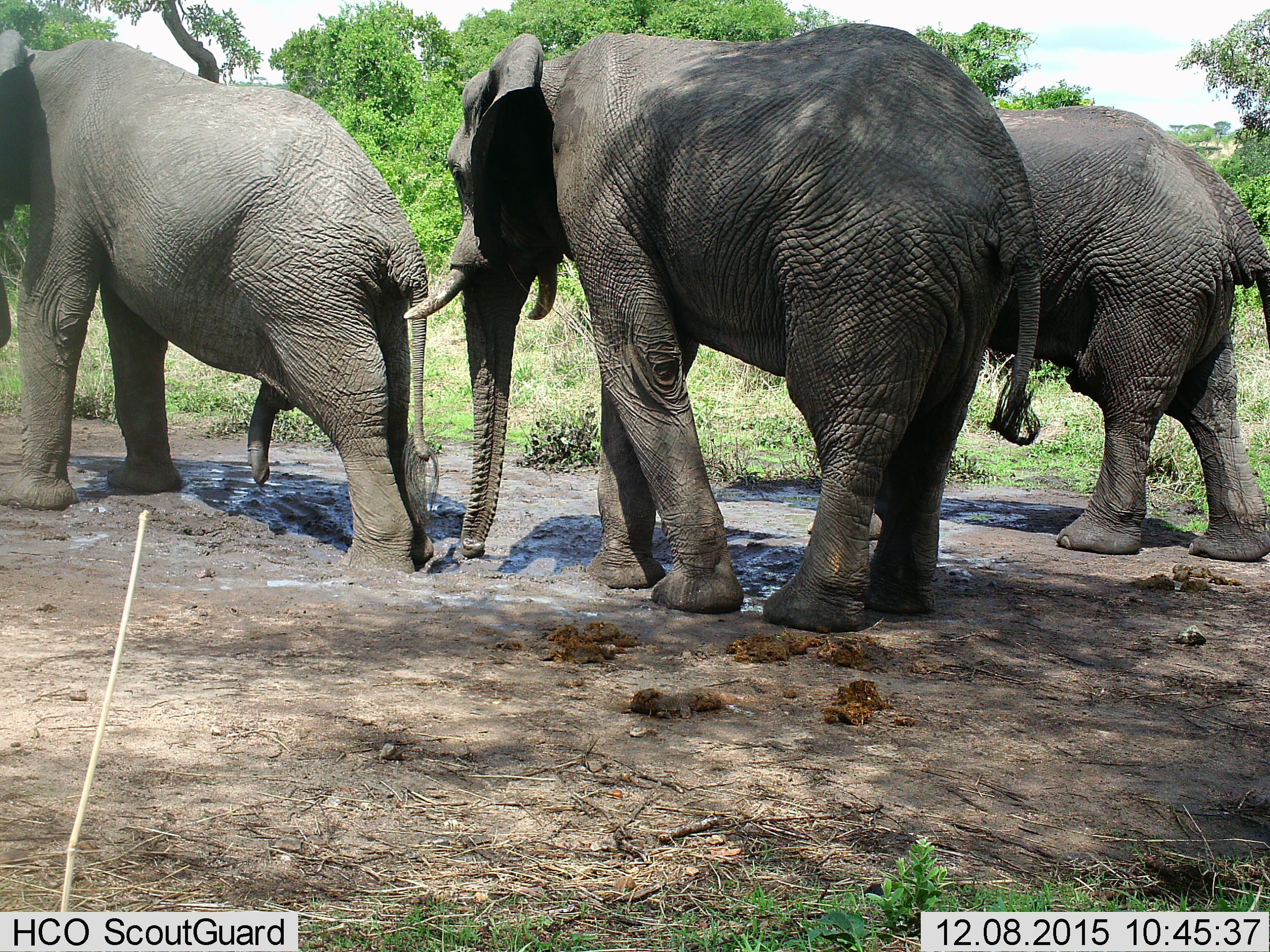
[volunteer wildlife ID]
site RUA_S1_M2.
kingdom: Animalia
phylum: Chordata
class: Mammalia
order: Proboscidea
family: Elephantidae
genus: Loxodonta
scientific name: Loxodonta africana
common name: african bush elephant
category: elephant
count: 3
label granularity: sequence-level